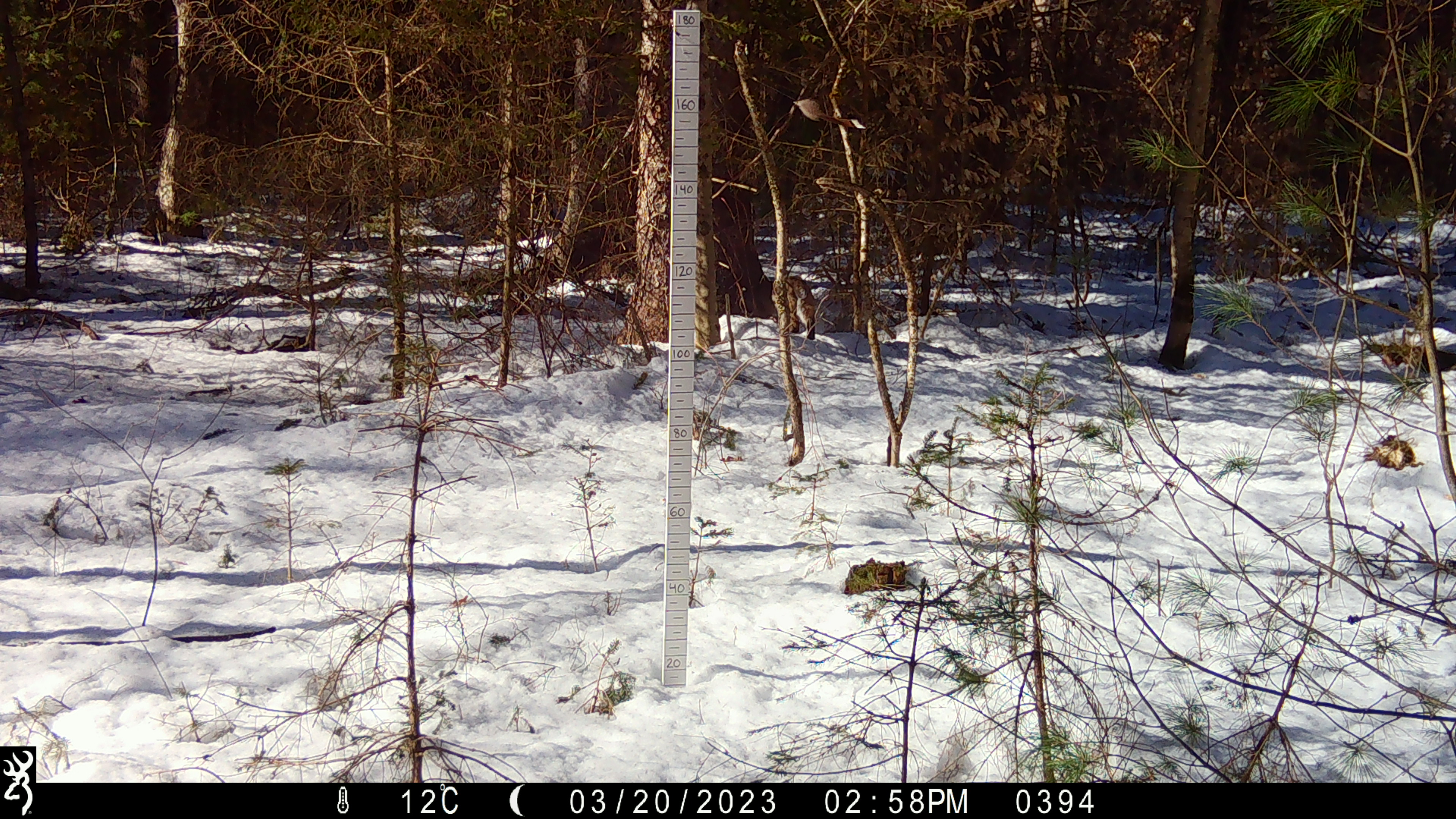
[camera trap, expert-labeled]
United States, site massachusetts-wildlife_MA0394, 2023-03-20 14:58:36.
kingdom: Animalia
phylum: Chordata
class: Mammalia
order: Carnivora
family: Felidae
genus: Lynx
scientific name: Lynx rufus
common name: bobcat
Bobcat (Lynx rufus).